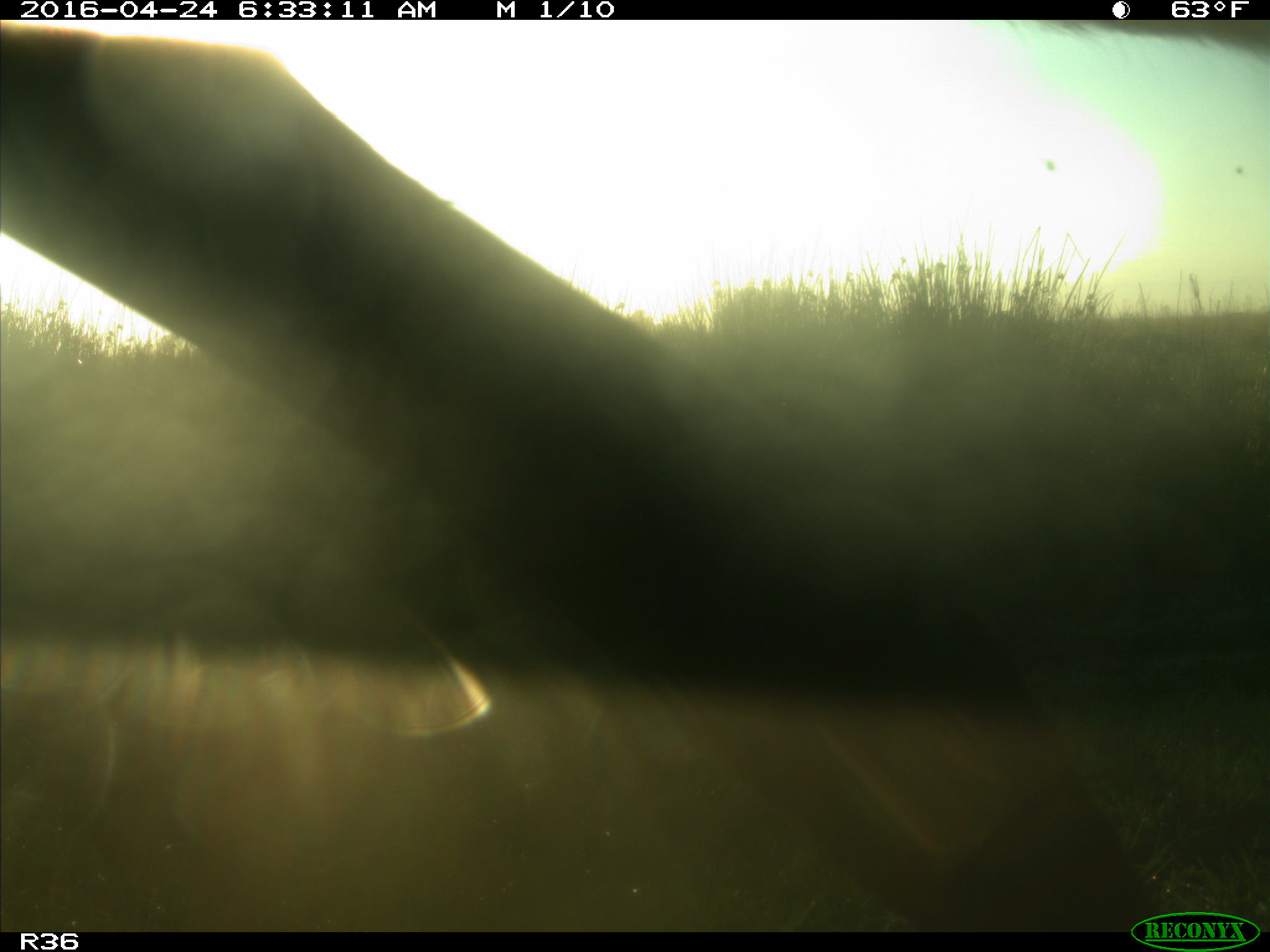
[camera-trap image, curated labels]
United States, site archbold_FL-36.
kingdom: Animalia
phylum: Chordata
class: Mammalia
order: Artiodactyla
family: Bovidae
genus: Bos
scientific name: Bos taurus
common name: domestic cow